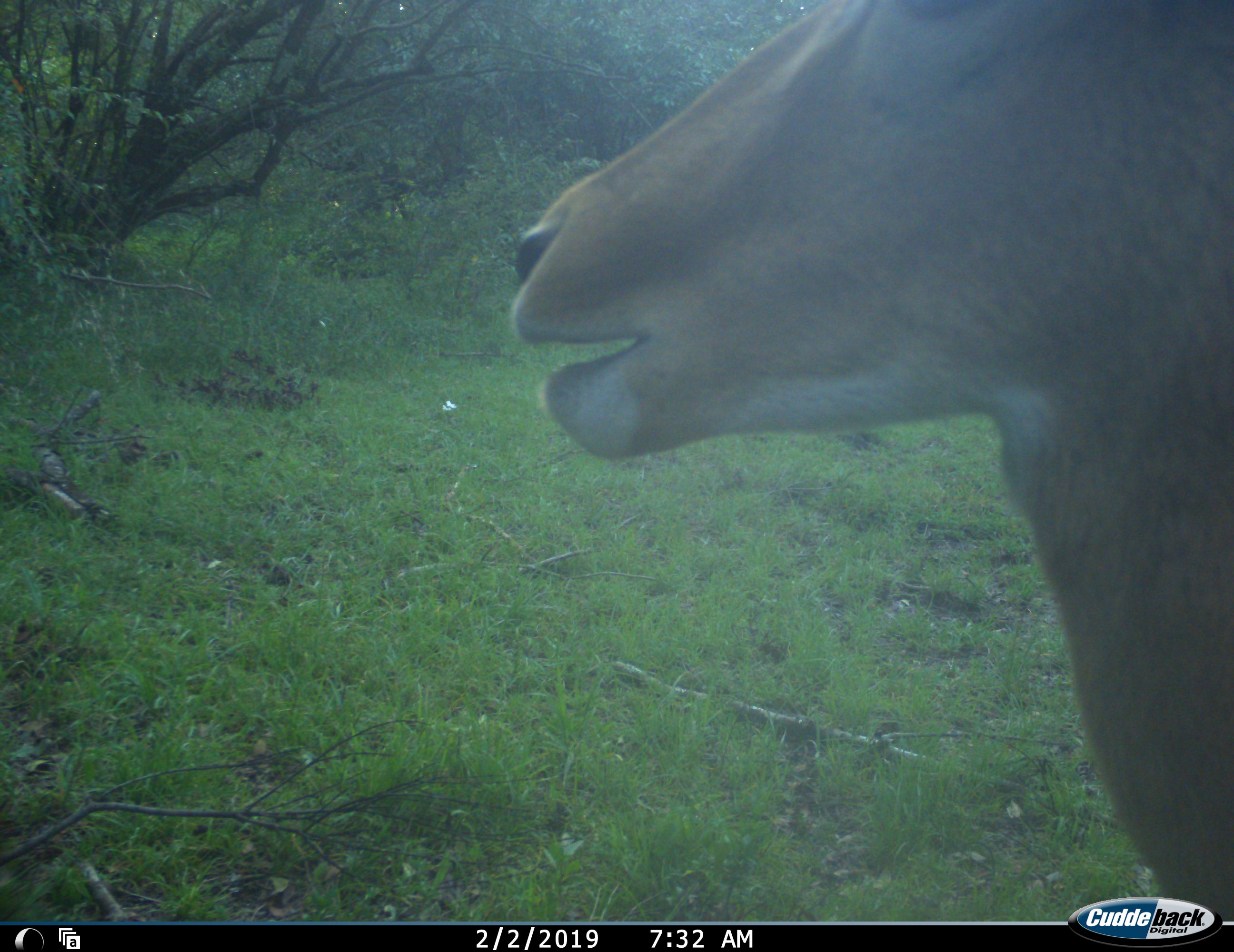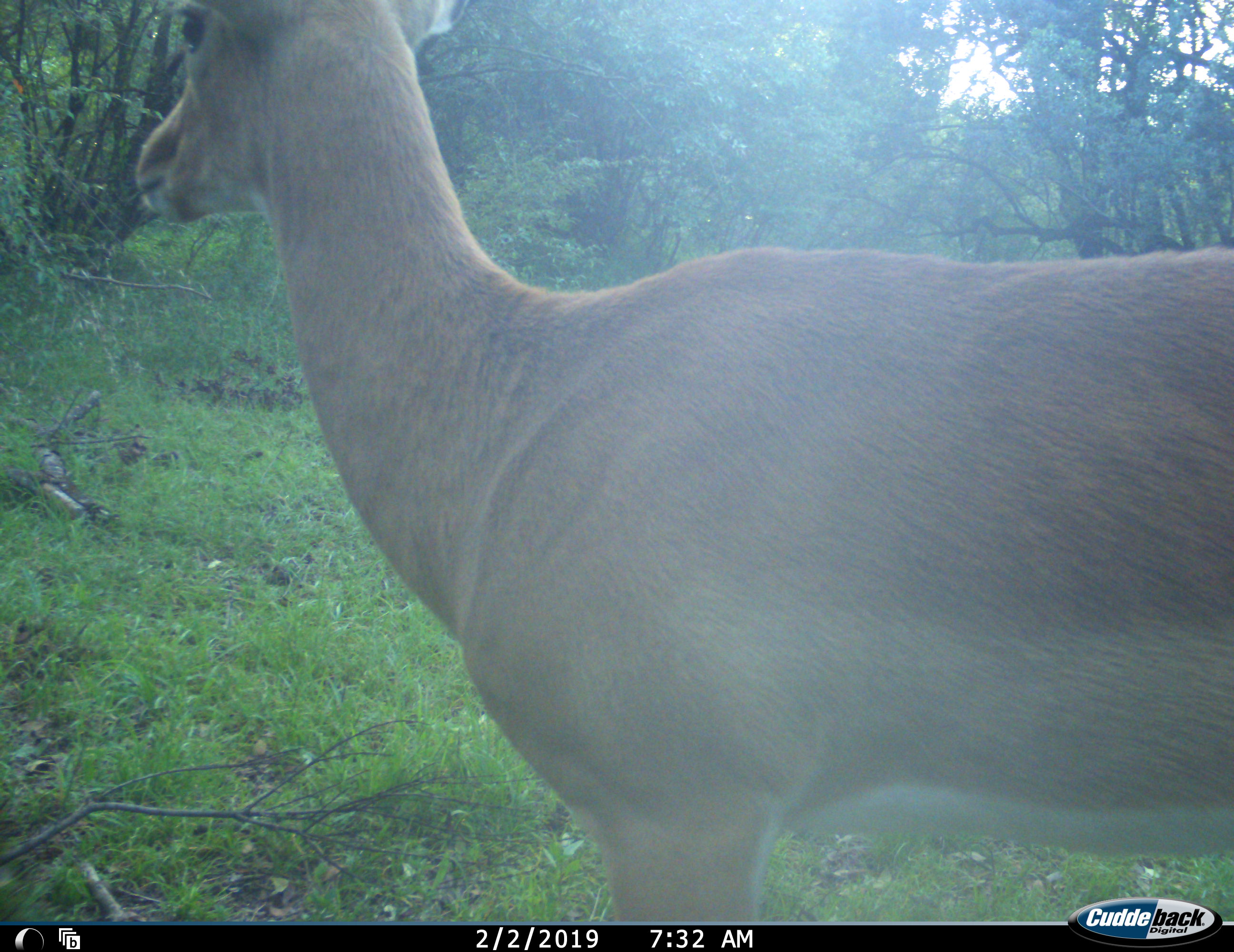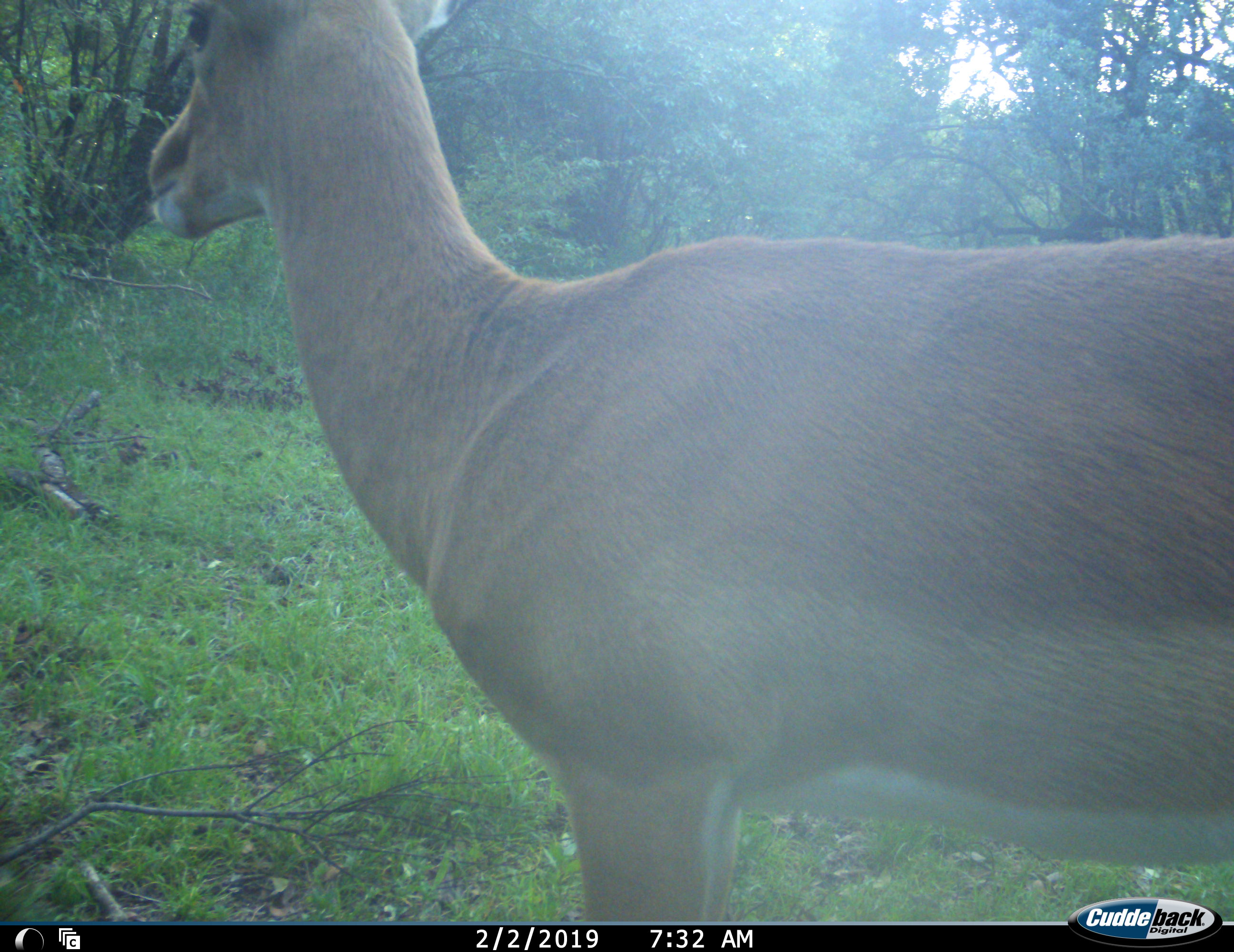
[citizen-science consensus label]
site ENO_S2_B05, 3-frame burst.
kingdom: Animalia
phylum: Chordata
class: Mammalia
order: Artiodactyla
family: Bovidae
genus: Aepyceros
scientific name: Aepyceros melampus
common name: impala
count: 1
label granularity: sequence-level